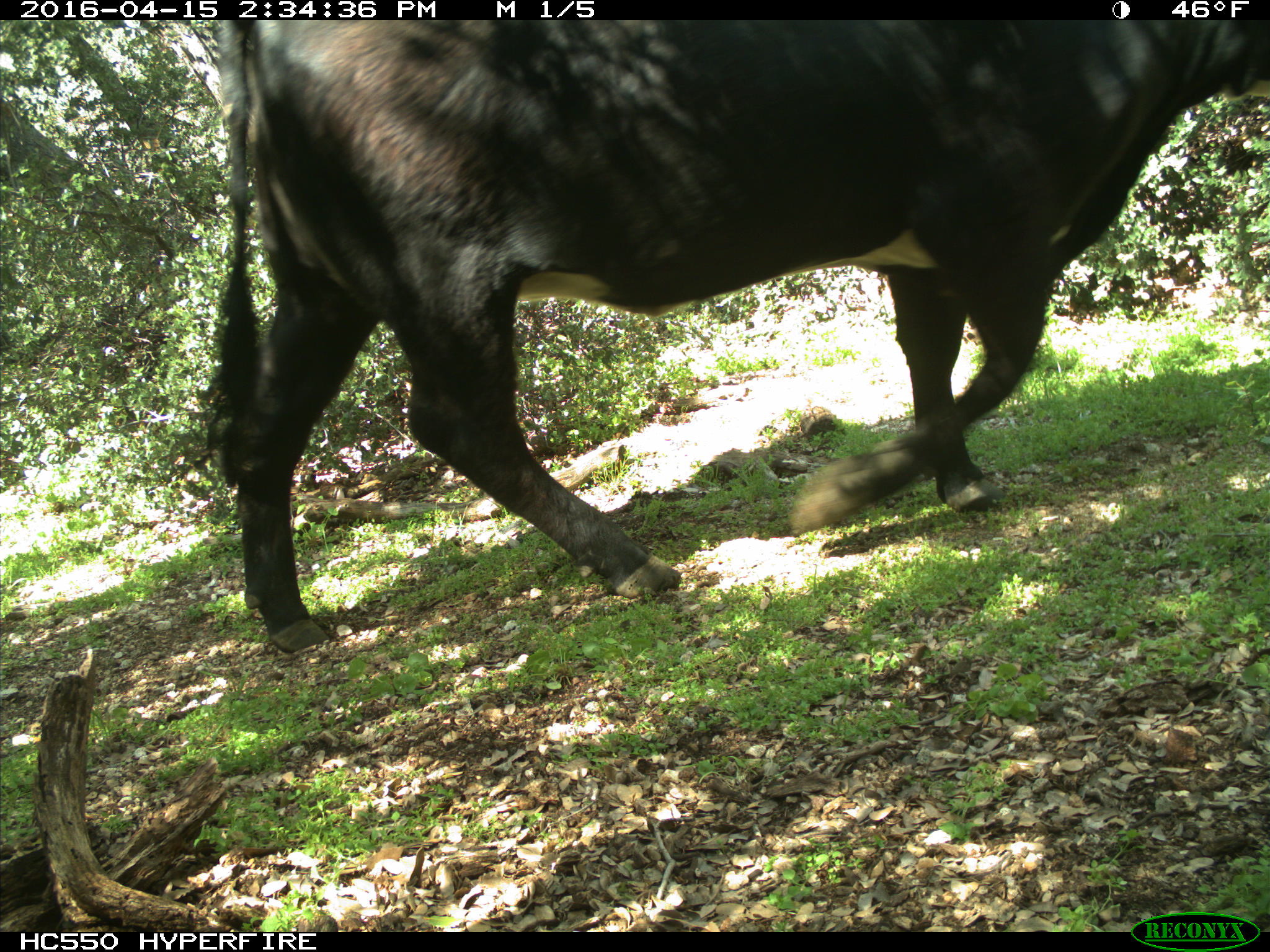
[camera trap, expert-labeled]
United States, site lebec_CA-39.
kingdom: Animalia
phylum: Chordata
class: Mammalia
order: Artiodactyla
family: Bovidae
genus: Bos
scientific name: Bos taurus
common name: domestic cow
Bos taurus (domestic cow).